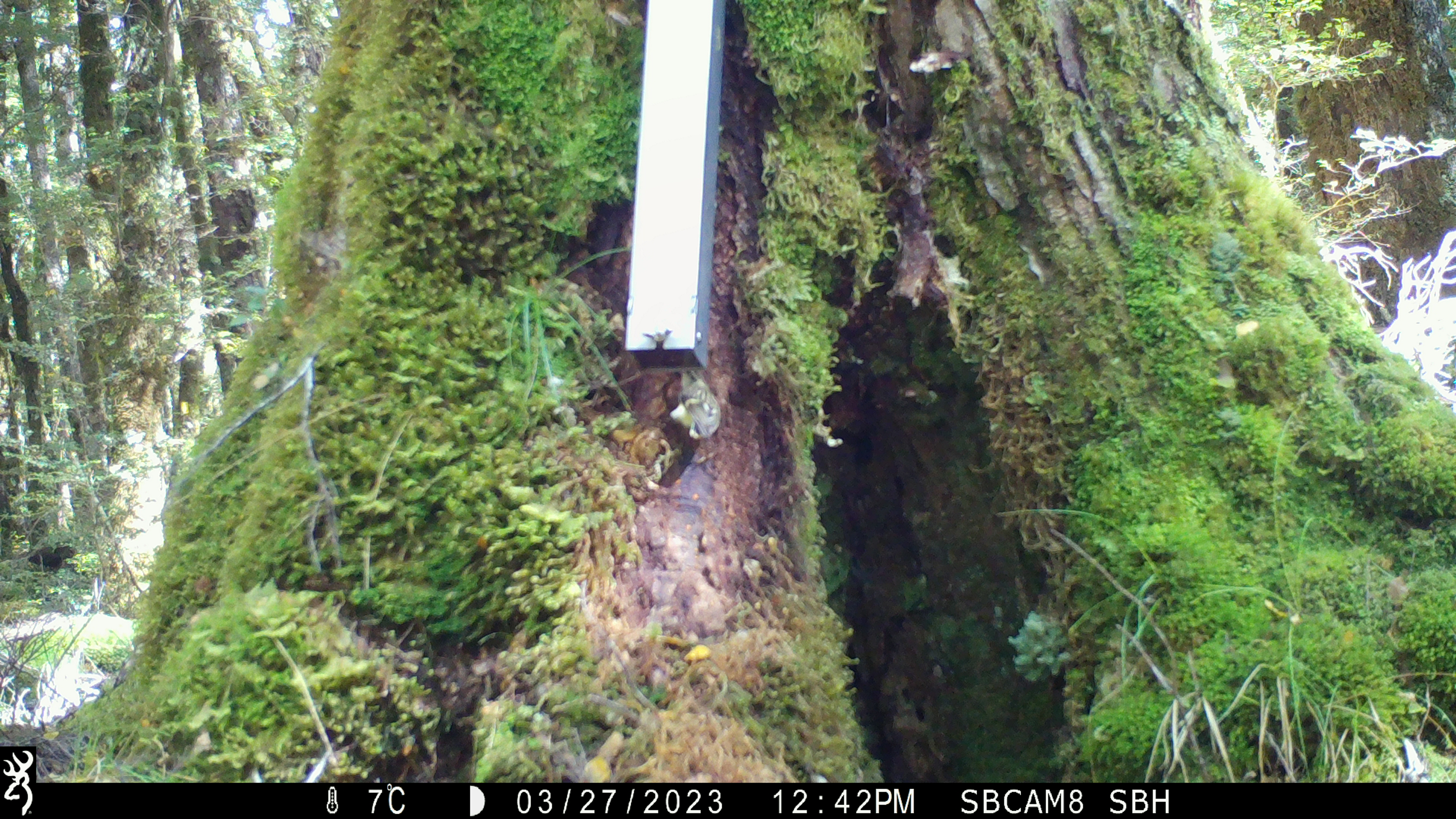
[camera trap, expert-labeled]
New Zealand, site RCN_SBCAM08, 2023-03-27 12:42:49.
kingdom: Animalia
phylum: Chordata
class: Aves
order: Passeriformes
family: Acanthisittidae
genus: Acanthisitta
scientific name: Acanthisitta chloris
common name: rifleman